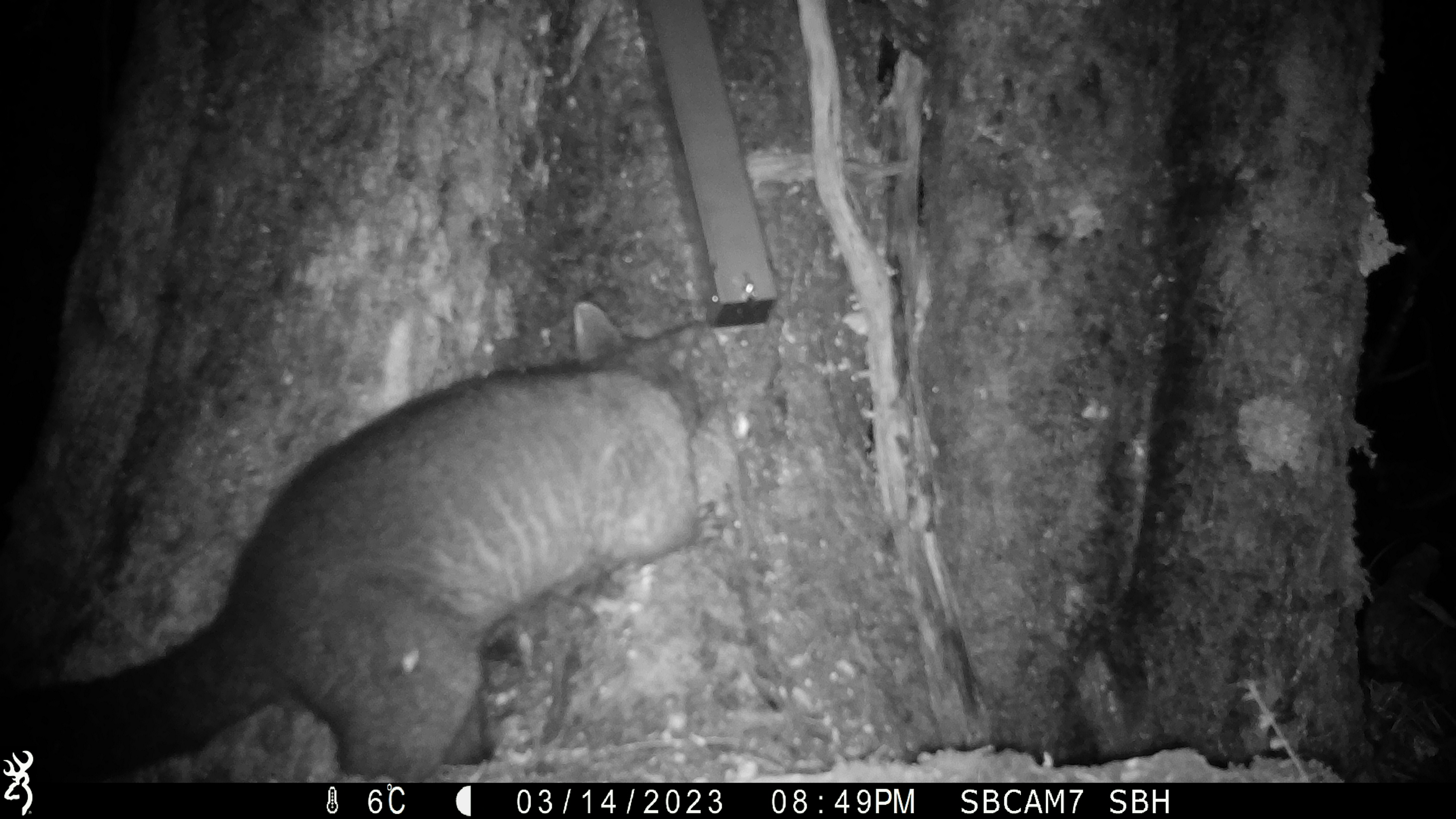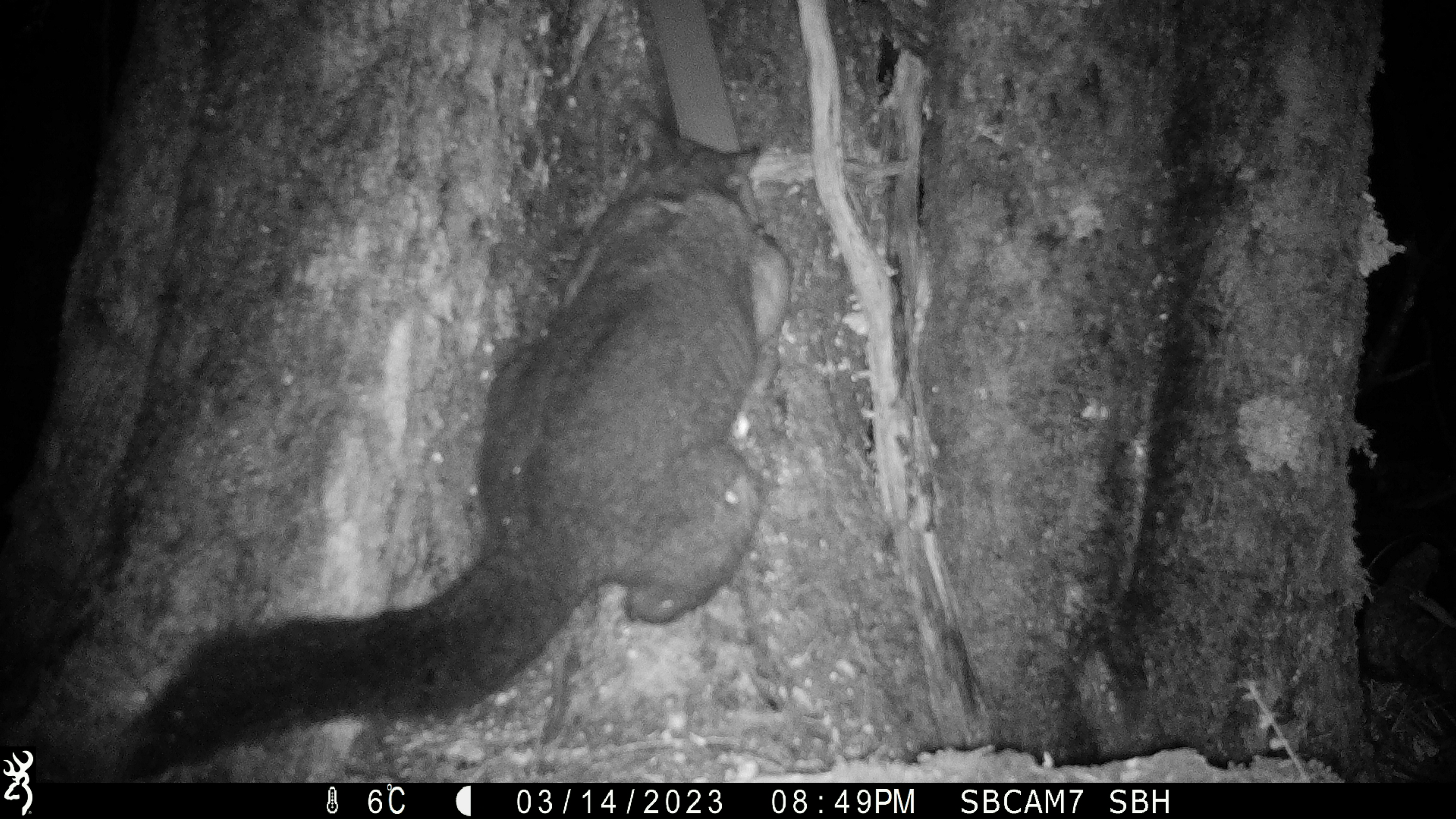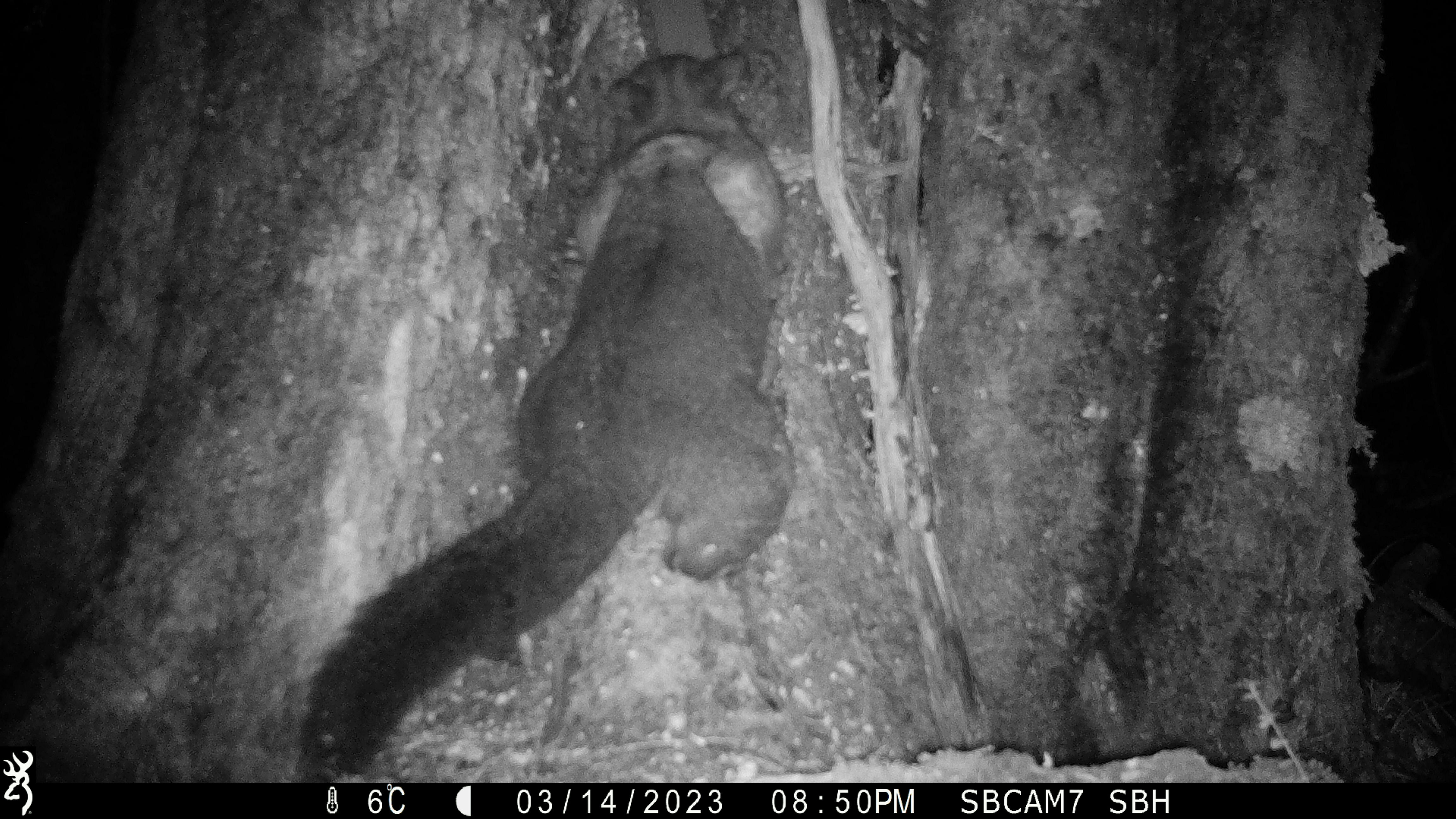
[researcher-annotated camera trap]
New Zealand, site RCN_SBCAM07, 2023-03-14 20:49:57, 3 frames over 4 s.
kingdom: Animalia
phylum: Chordata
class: Mammalia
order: Diprotodontia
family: Phalangeridae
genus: Trichosurus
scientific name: Trichosurus vulpecula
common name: common brushtail possum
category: possum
Possum (common brushtail possum) (Trichosurus vulpecula).